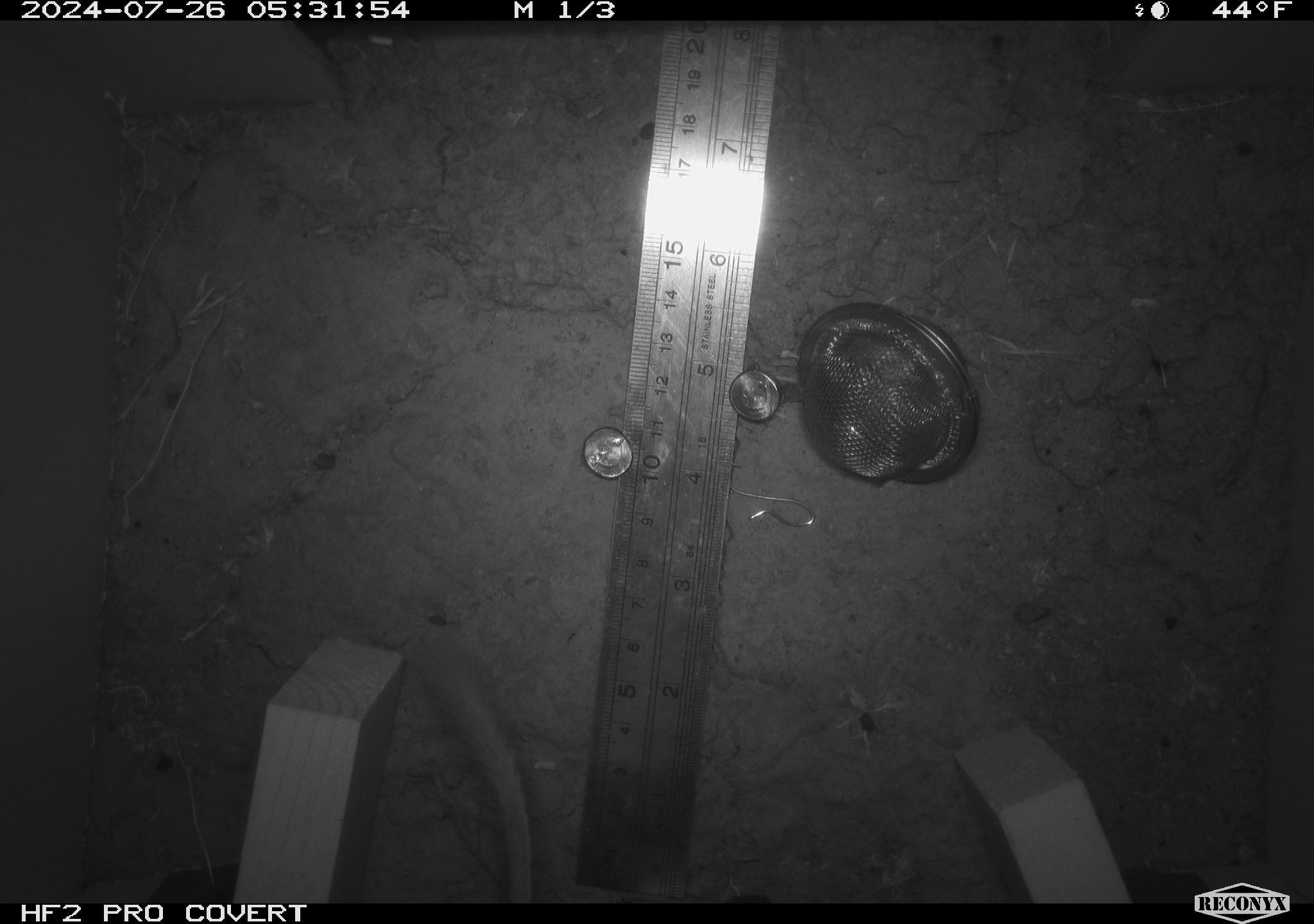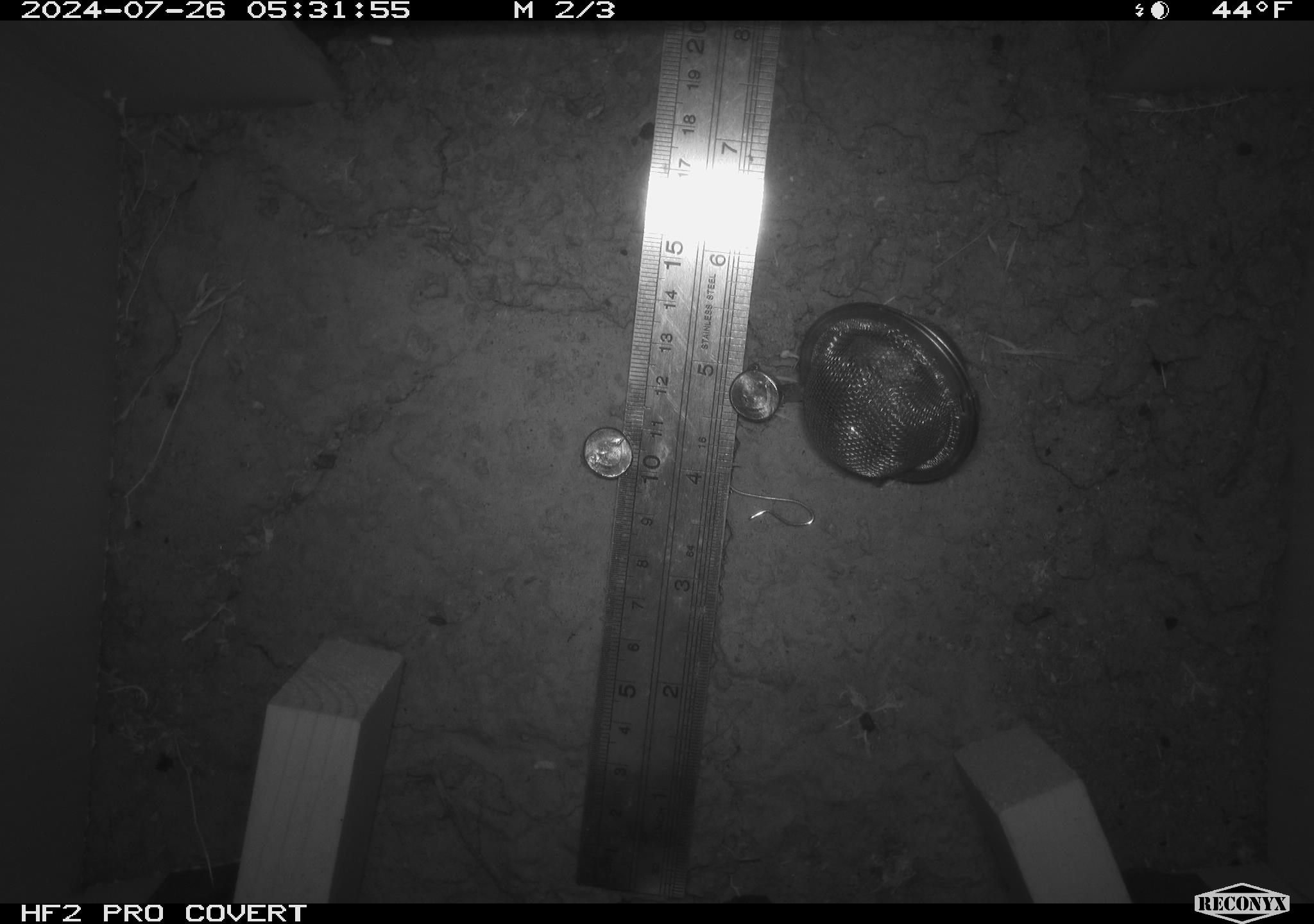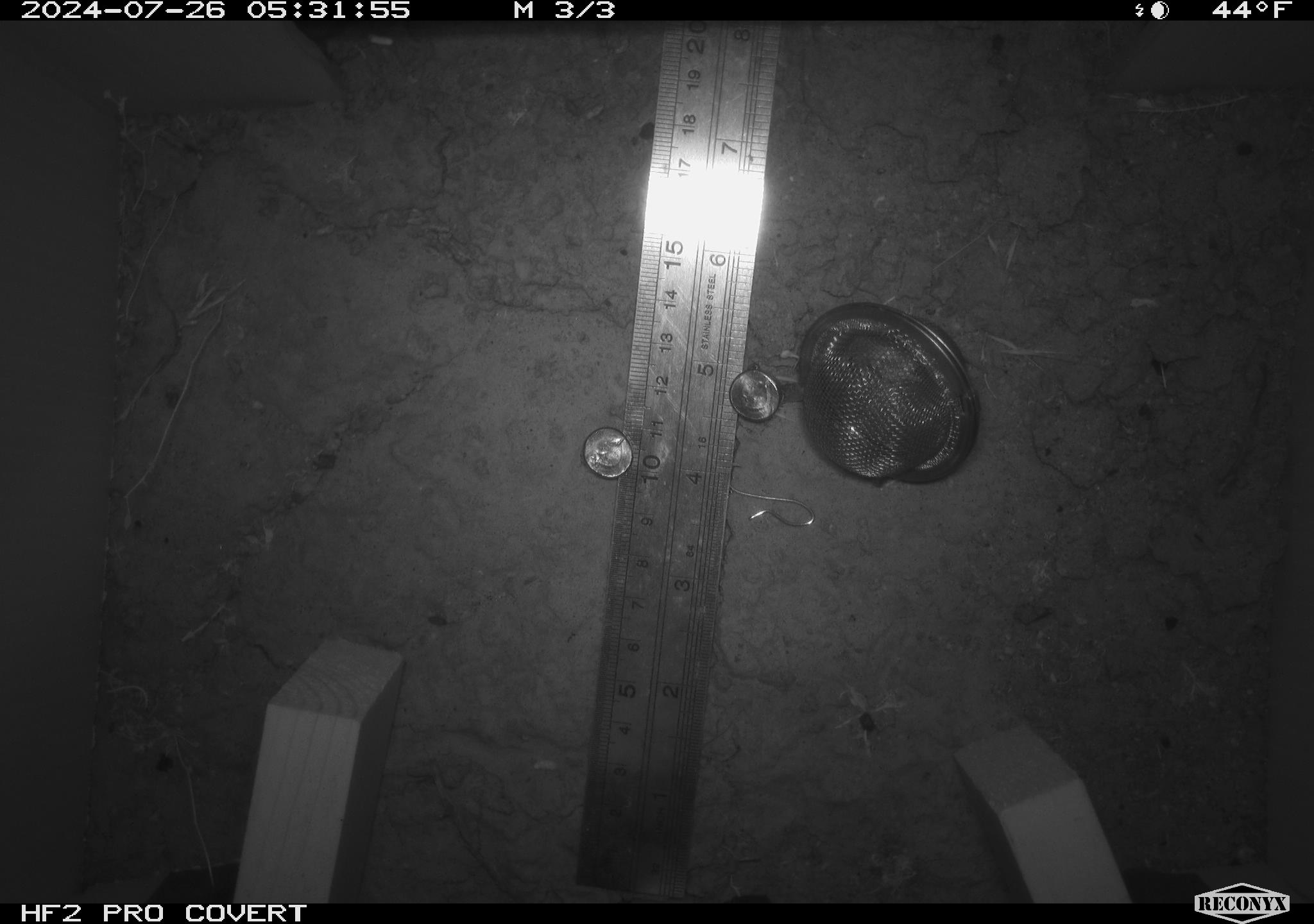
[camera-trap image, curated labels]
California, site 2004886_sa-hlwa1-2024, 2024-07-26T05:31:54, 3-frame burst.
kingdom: Animalia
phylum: Chordata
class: Mammalia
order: Rodentia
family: Heteromyidae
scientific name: Heteromyidae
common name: kangaroo rats and pocket mice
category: heteromyidae family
Heteromyidae family (kangaroo rats and pocket mice) (Heteromyidae).